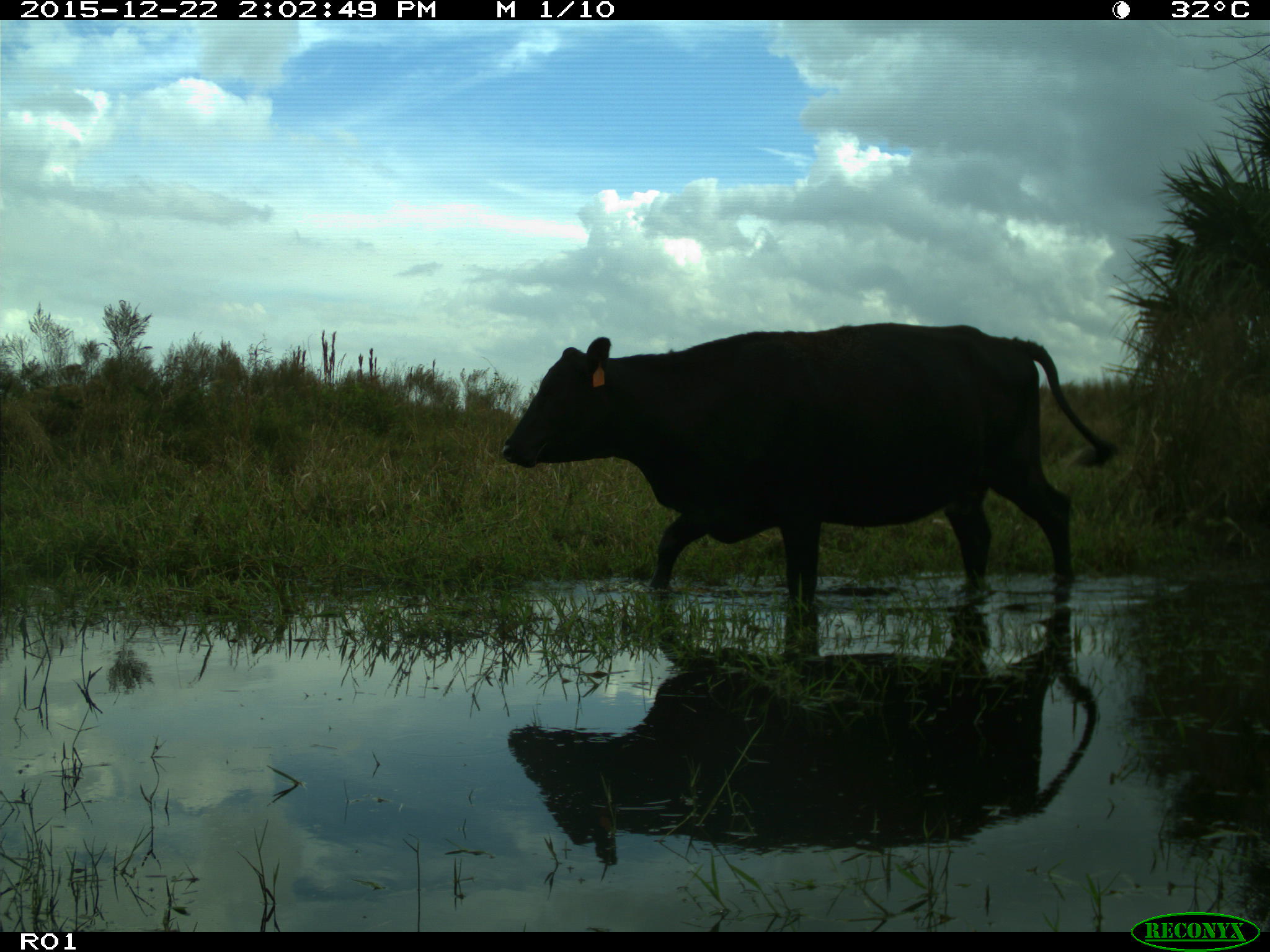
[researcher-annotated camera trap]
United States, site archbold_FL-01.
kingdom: Animalia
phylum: Chordata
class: Mammalia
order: Artiodactyla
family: Bovidae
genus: Bos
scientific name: Bos taurus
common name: domestic cow